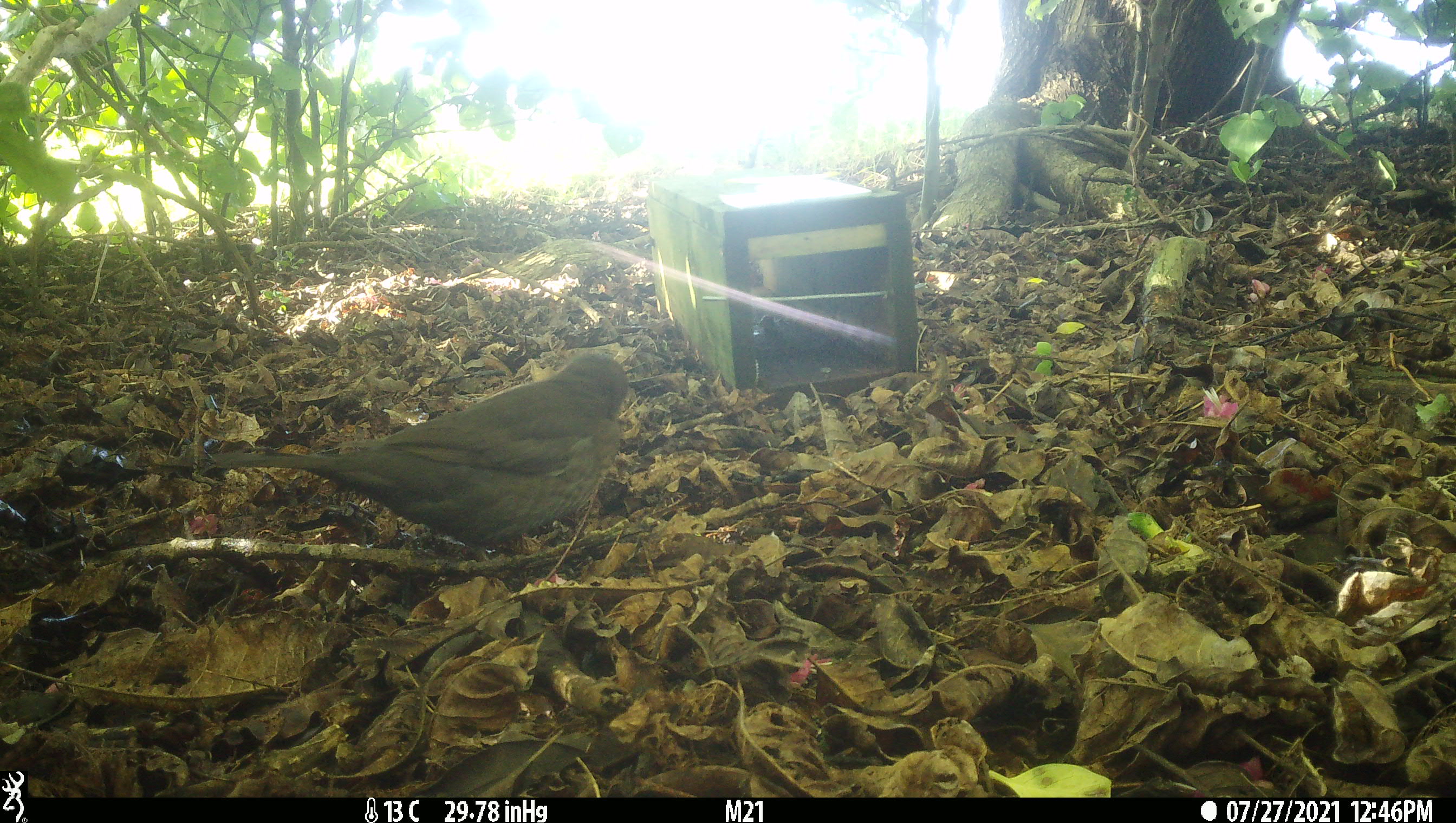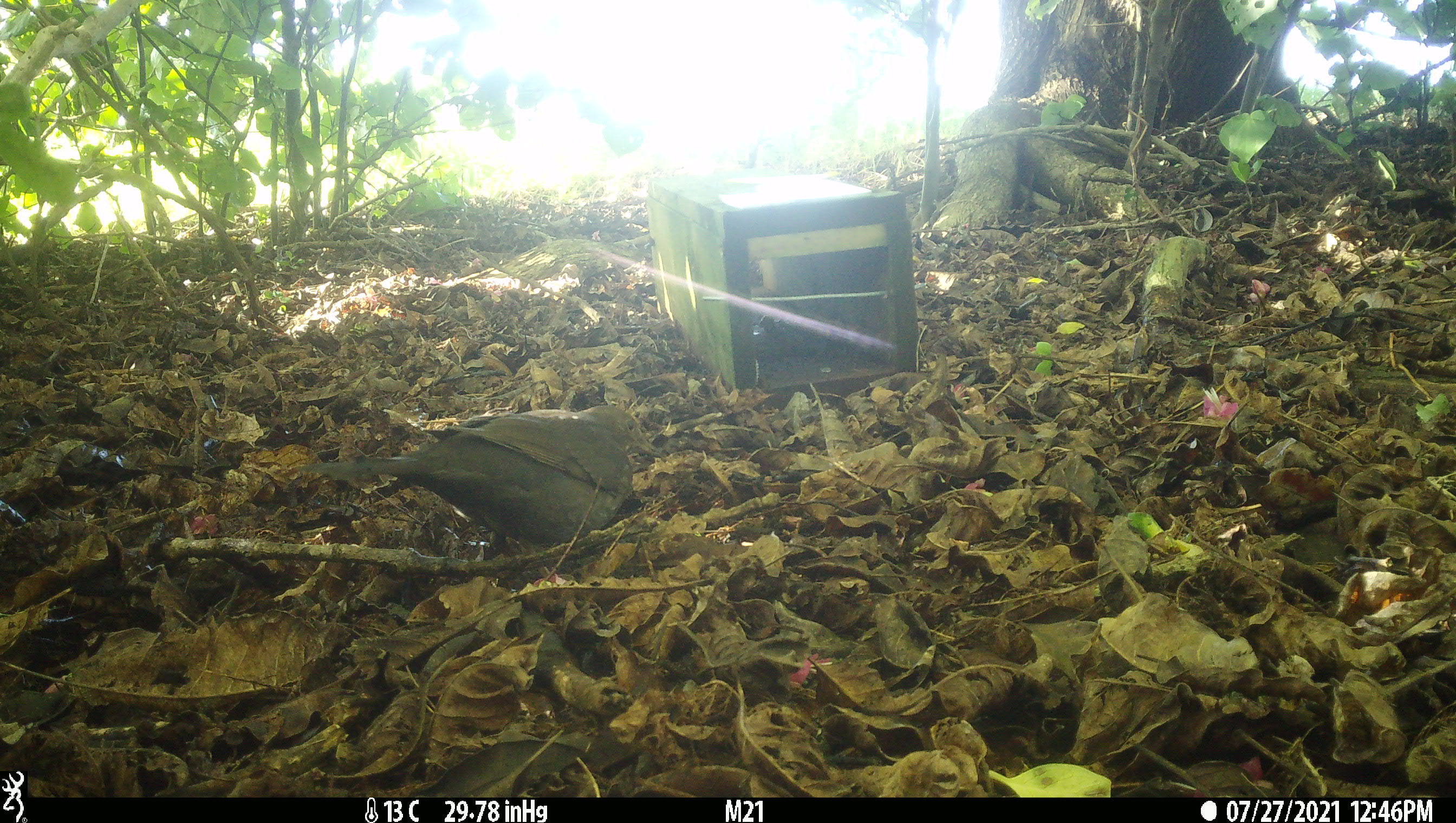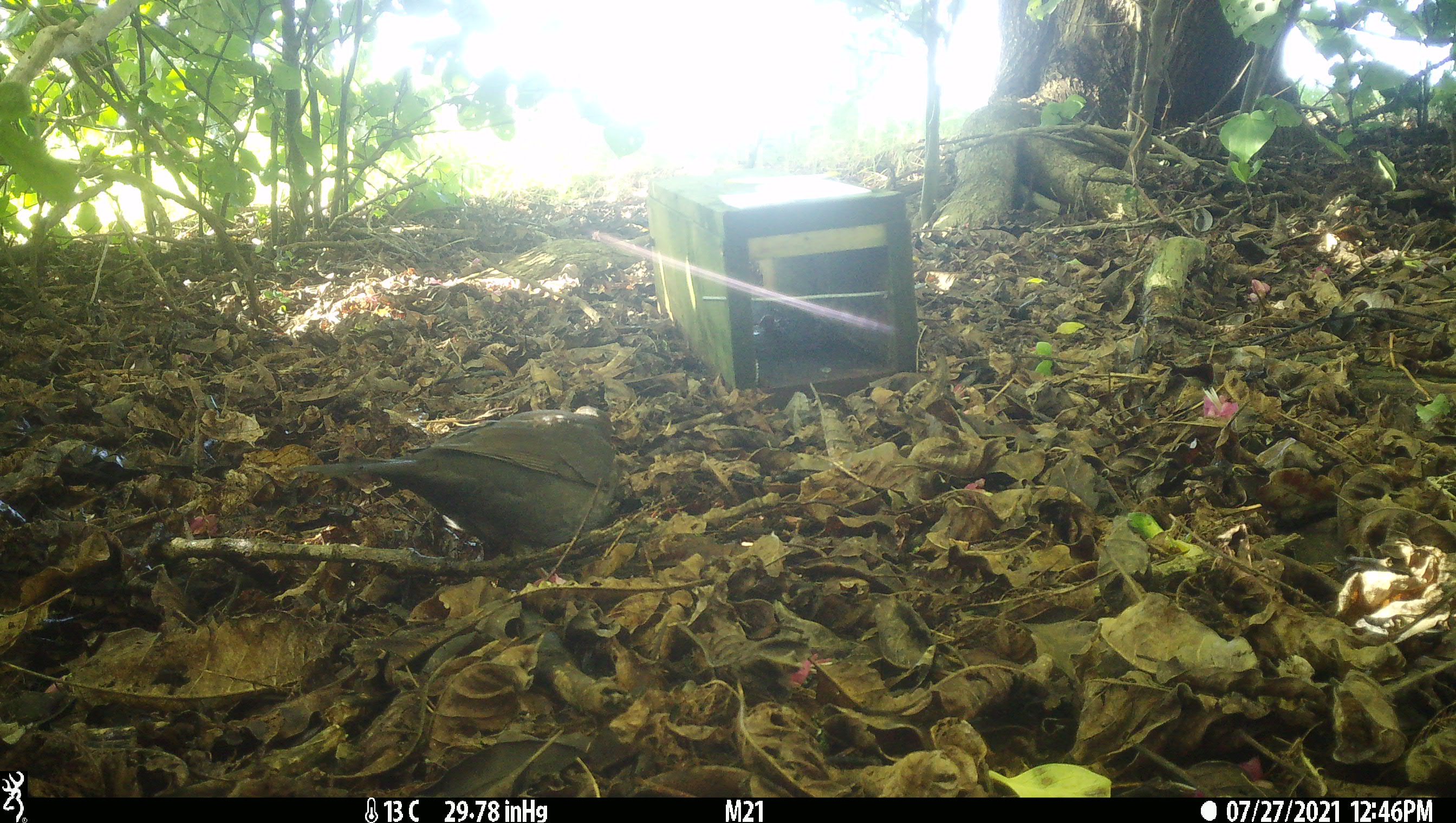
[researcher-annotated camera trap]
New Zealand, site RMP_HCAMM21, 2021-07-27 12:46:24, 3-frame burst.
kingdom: Animalia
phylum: Chordata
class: Aves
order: Passeriformes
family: Turdidae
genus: Turdus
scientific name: Turdus merula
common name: eurasian blackbird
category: blackbird